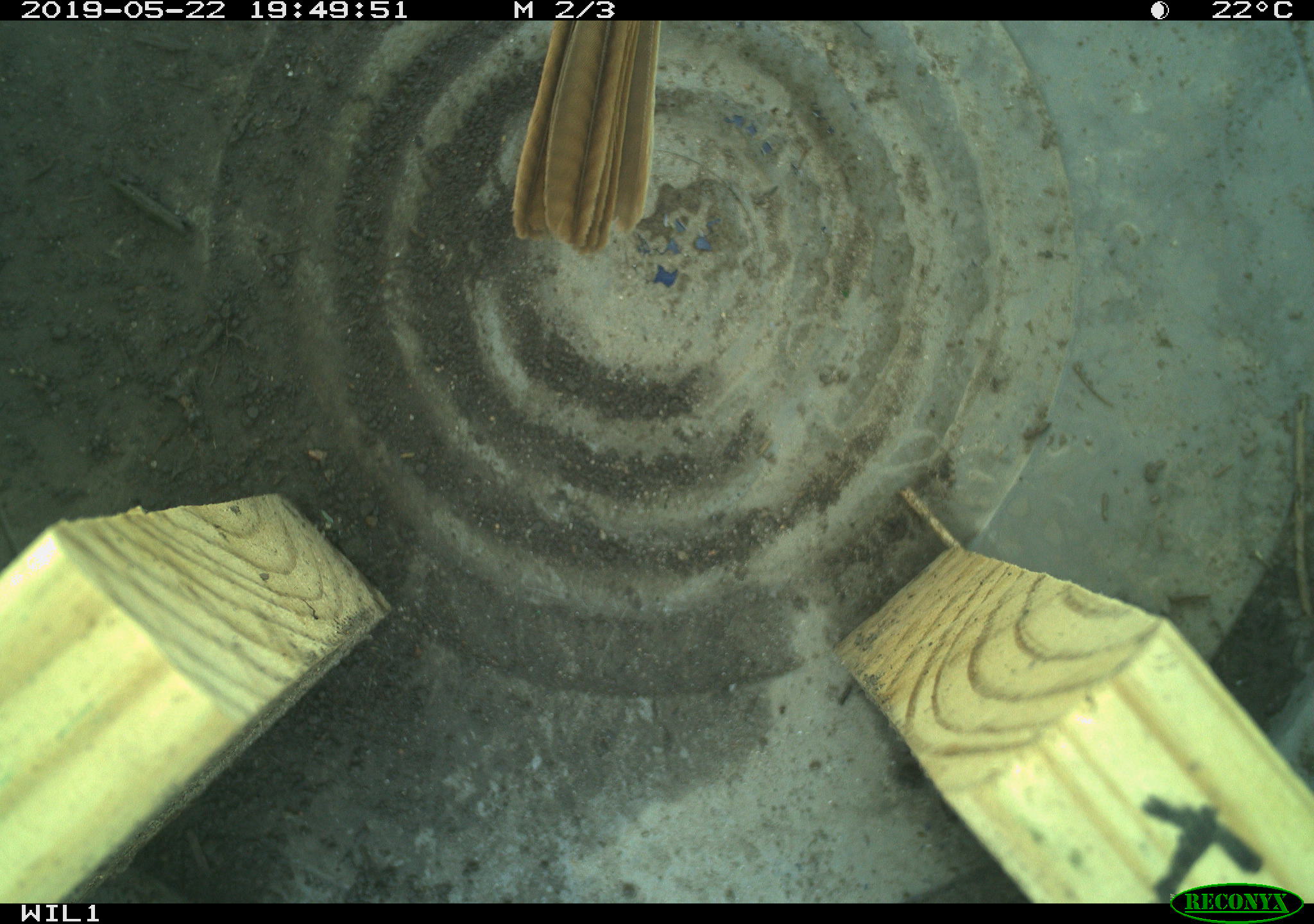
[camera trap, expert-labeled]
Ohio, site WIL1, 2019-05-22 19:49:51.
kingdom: Animalia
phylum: Chordata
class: Aves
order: Passeriformes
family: Passerellidae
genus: Melospiza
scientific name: Melospiza melodia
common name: song sparrow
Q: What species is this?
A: Song sparrow (Melospiza melodia).